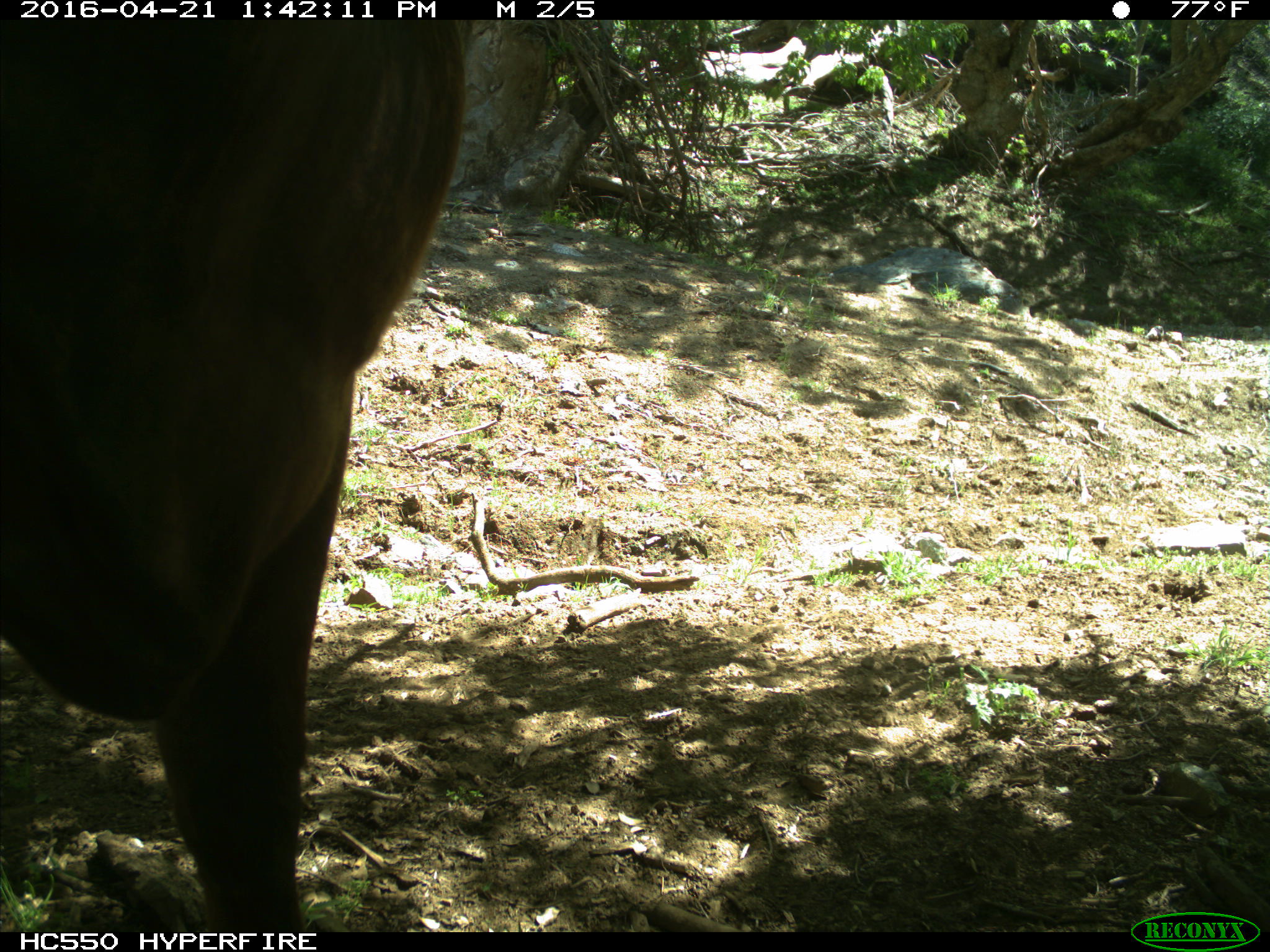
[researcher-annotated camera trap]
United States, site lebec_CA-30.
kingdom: Animalia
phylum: Chordata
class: Mammalia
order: Artiodactyla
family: Bovidae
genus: Bos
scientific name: Bos taurus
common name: domestic cow